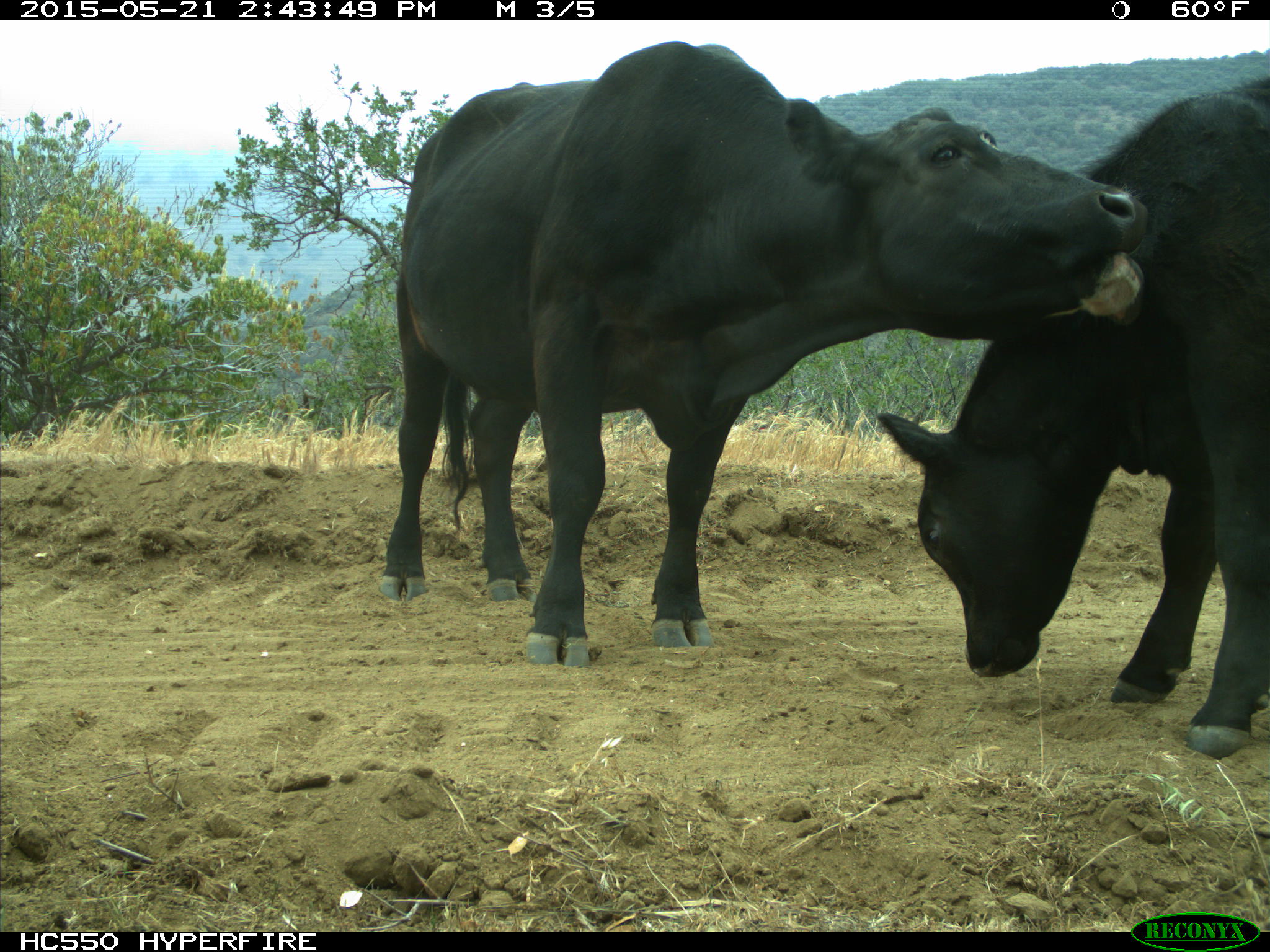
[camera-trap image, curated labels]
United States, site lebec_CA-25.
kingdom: Animalia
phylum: Chordata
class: Mammalia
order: Artiodactyla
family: Bovidae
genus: Bos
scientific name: Bos taurus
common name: domestic cow